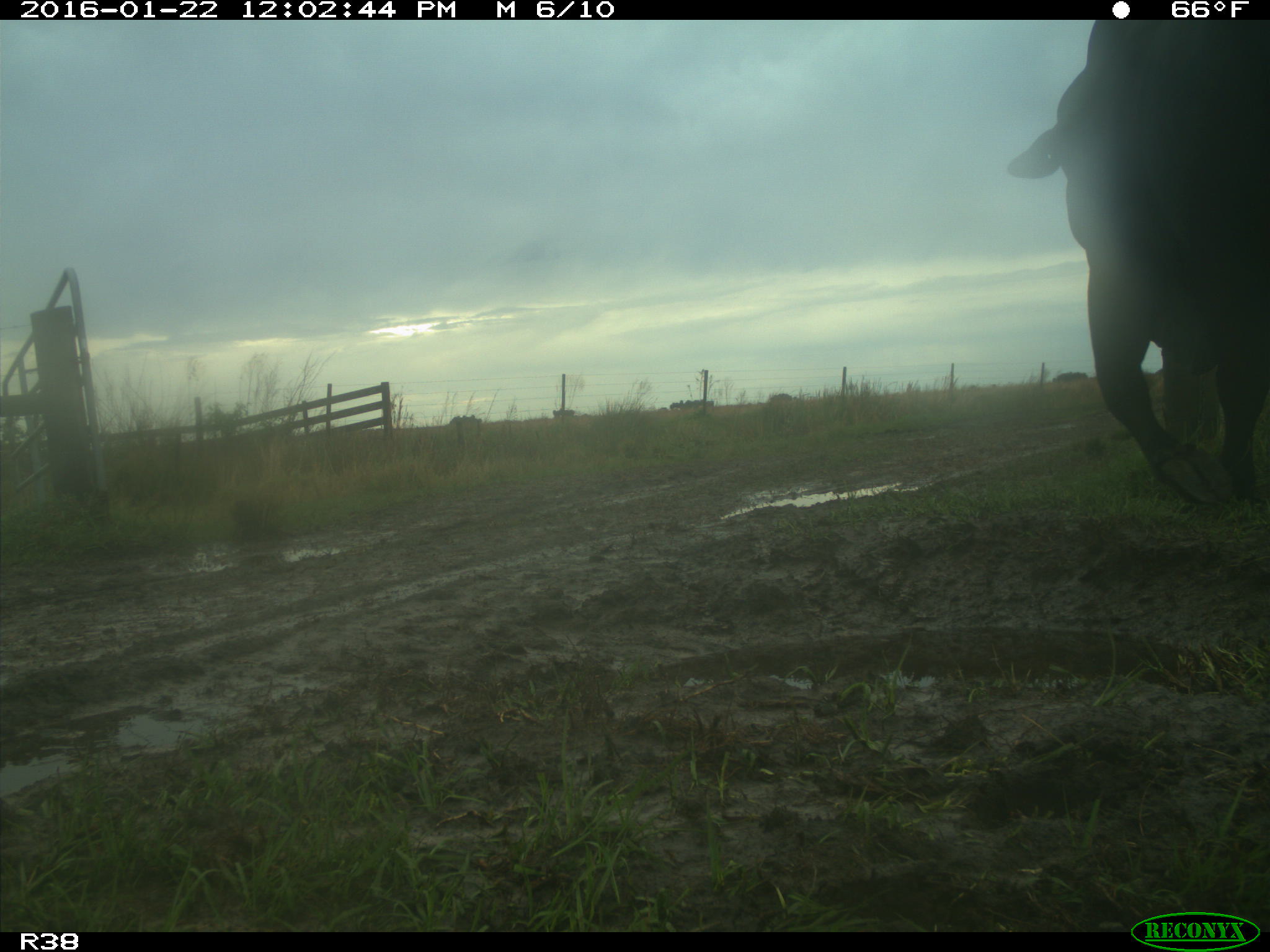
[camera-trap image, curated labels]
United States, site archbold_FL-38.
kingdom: Animalia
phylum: Chordata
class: Mammalia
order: Artiodactyla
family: Bovidae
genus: Bos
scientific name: Bos taurus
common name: domestic cow